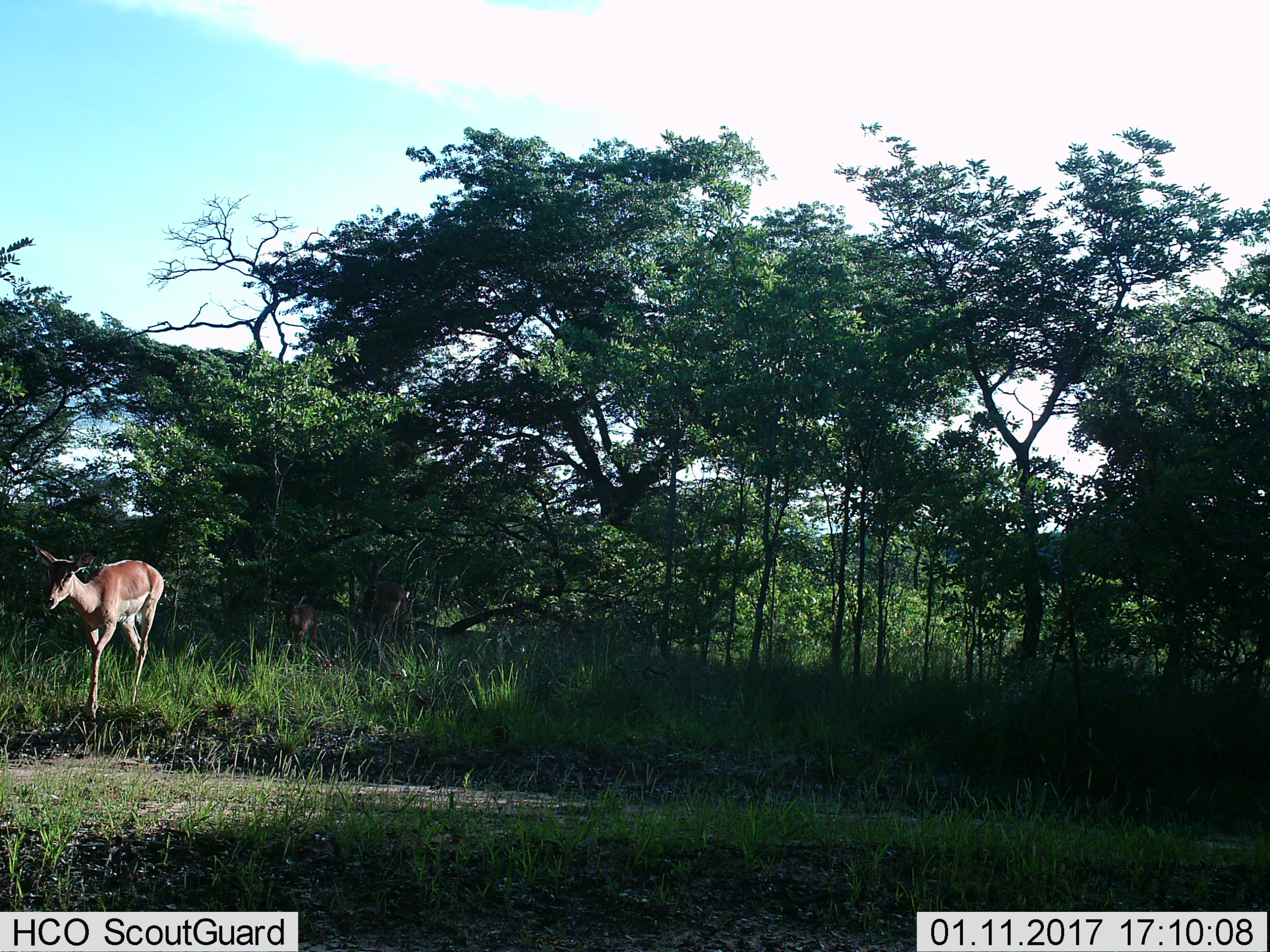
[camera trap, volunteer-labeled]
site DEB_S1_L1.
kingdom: Animalia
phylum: Chordata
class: Mammalia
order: Artiodactyla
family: Bovidae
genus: Aepyceros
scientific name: Aepyceros melampus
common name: impala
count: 2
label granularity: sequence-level